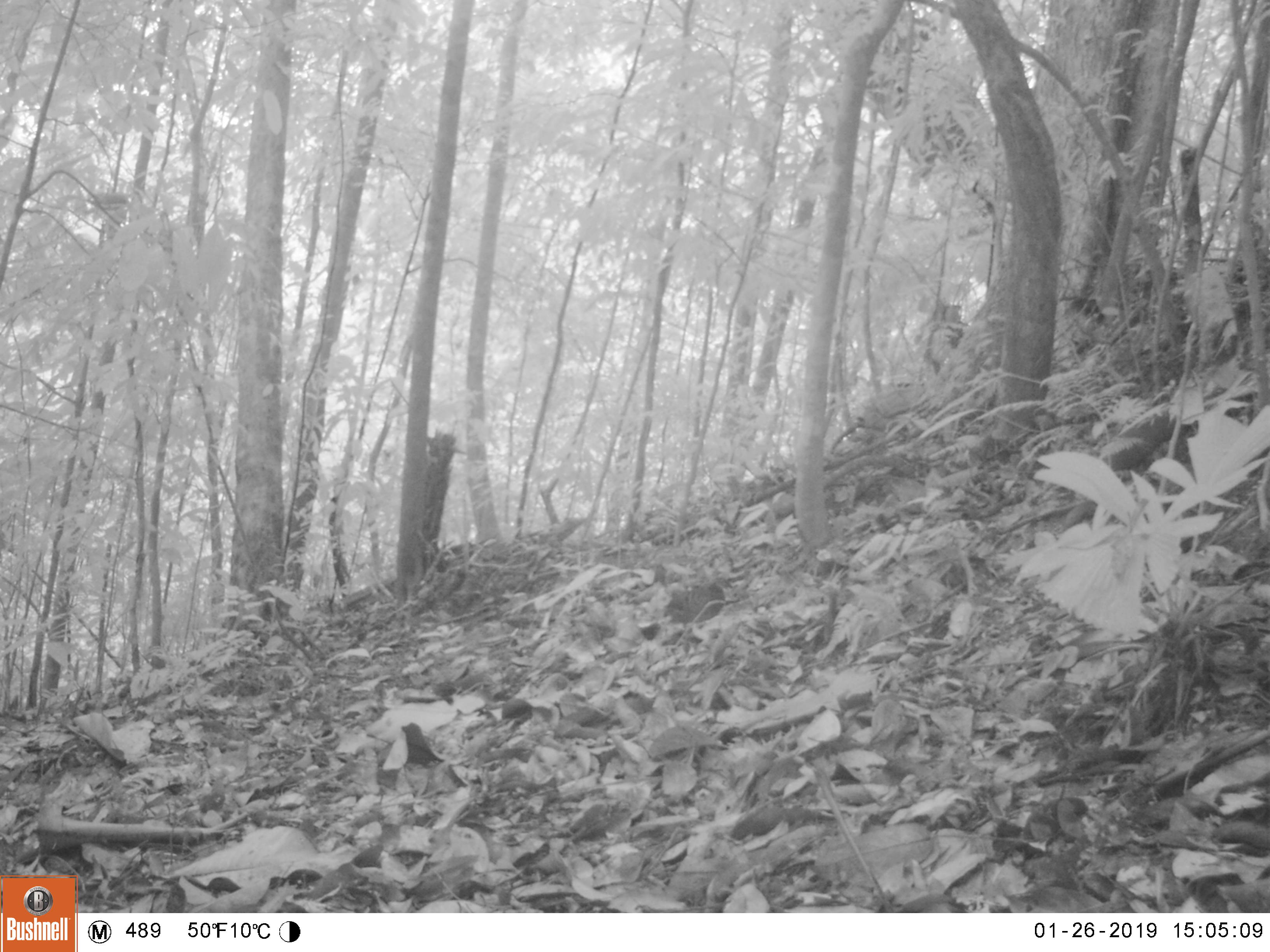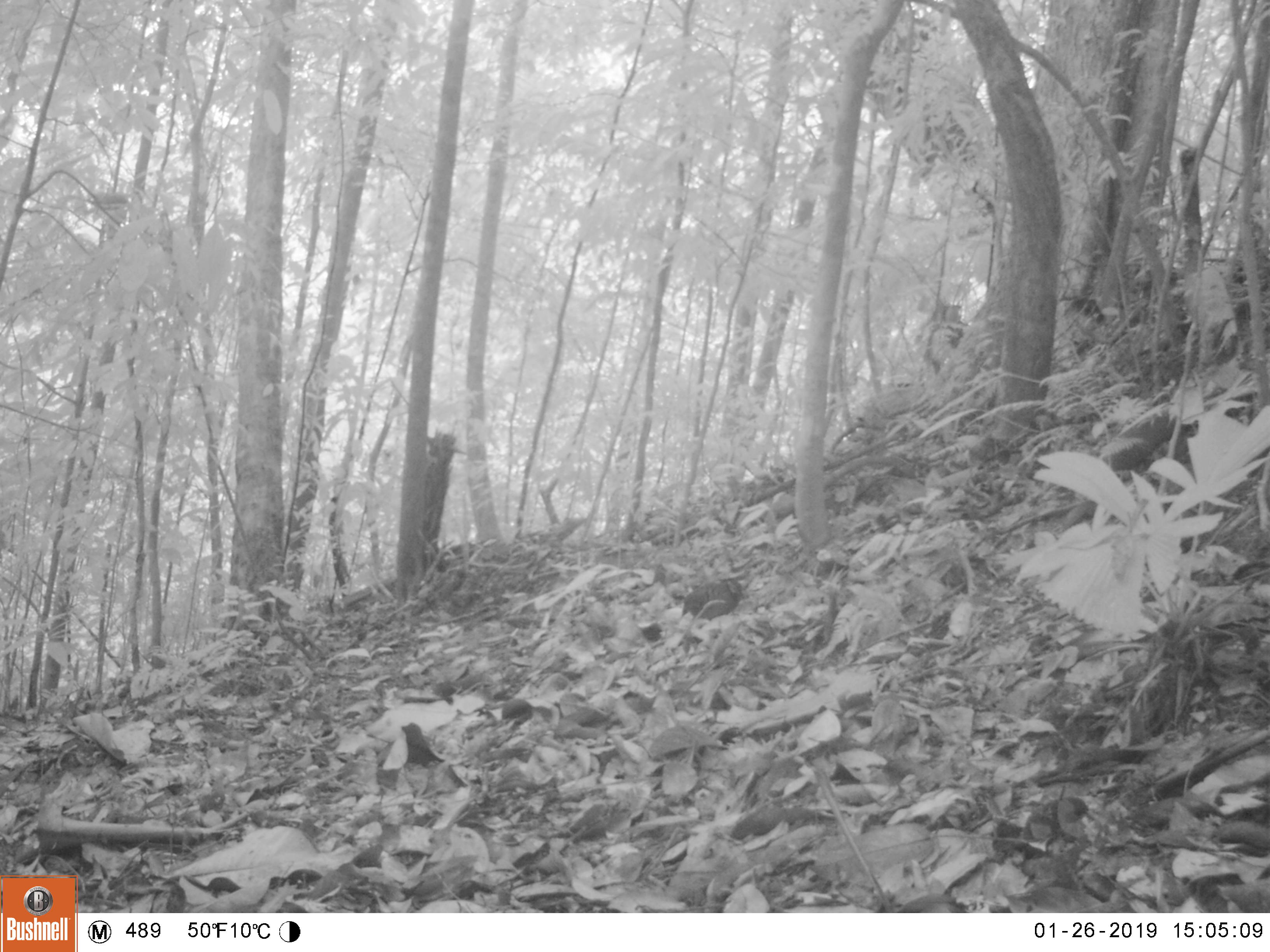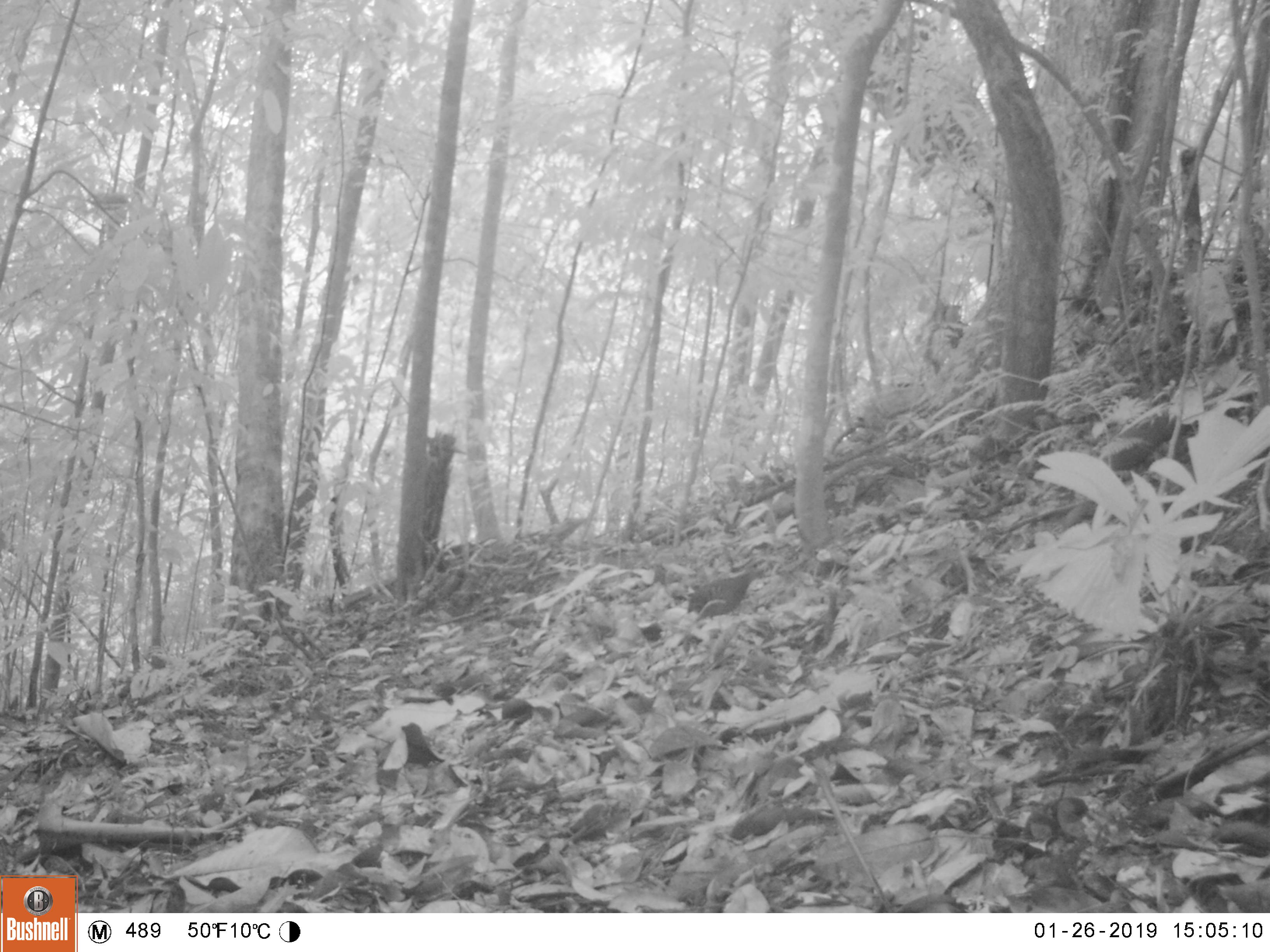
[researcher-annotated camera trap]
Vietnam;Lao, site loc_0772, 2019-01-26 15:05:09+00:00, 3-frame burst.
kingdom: Animalia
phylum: Chordata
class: Aves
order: Galliformes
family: Phasianidae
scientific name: Phasianidae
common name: partridge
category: unidentified partridge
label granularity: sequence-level